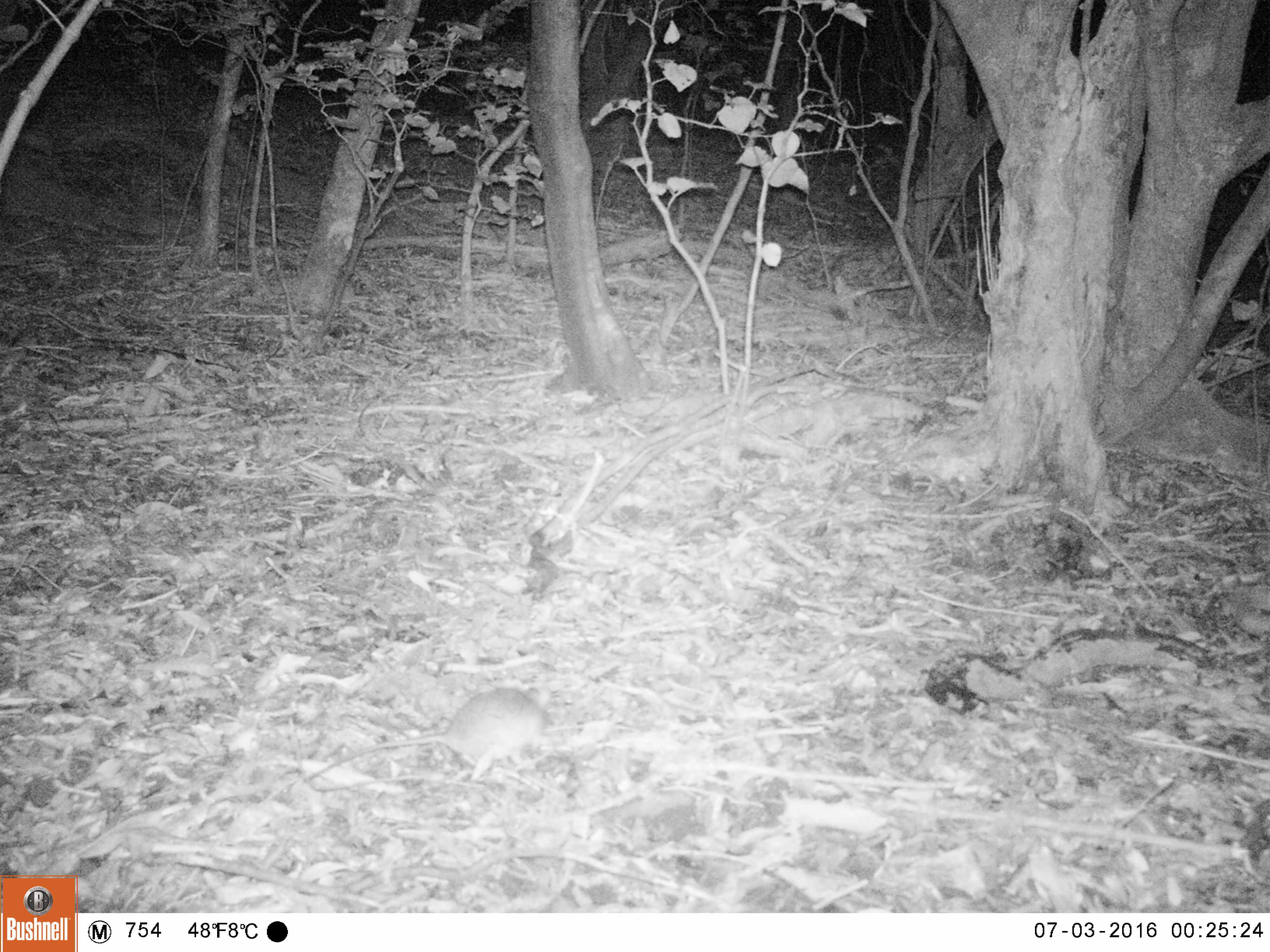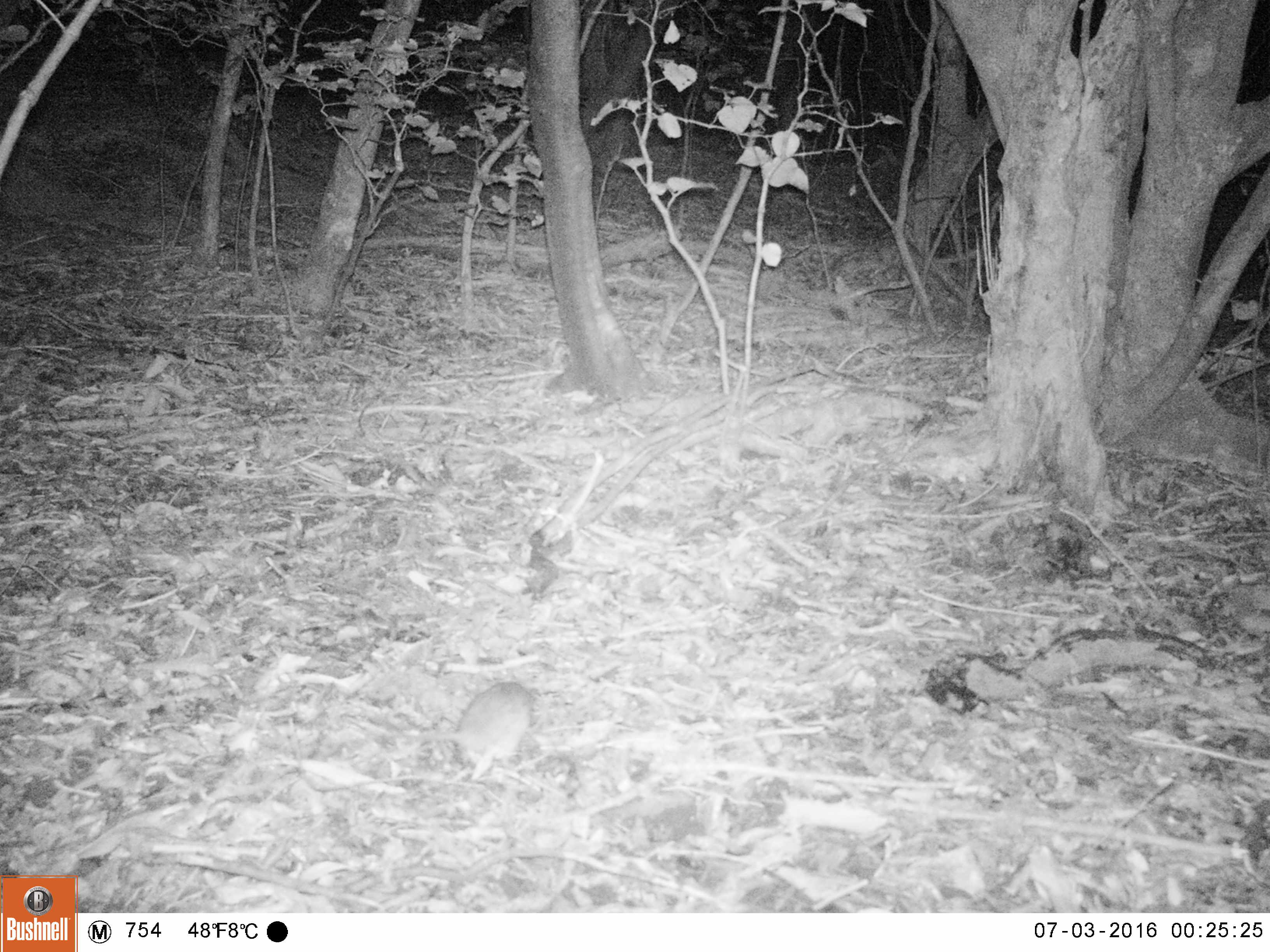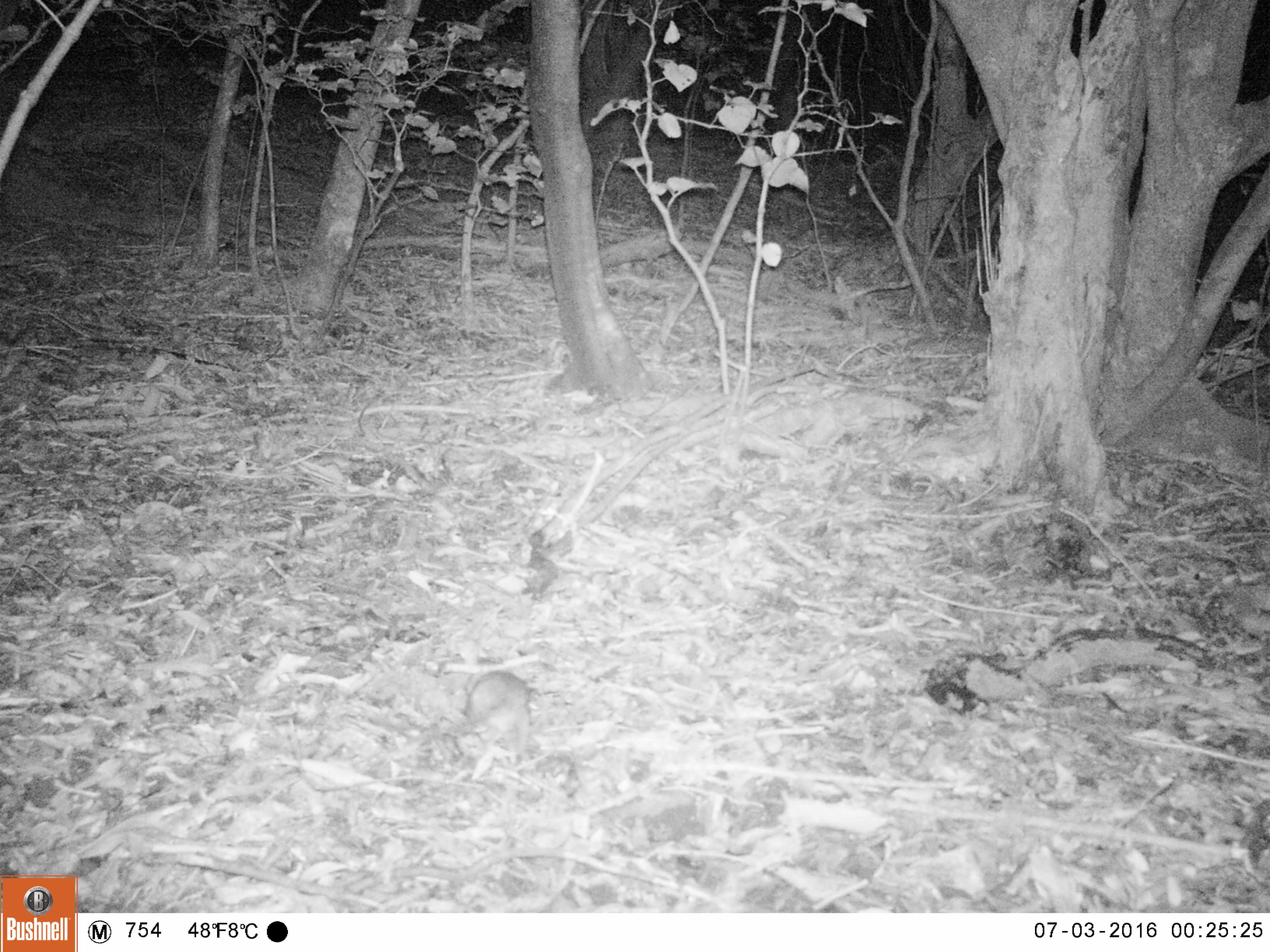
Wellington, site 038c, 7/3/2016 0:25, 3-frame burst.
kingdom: Animalia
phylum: Chordata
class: Mammalia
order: Rodentia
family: Muridae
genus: Rattus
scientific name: Rattus rattus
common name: ship rat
Ship rat (Rattus rattus).